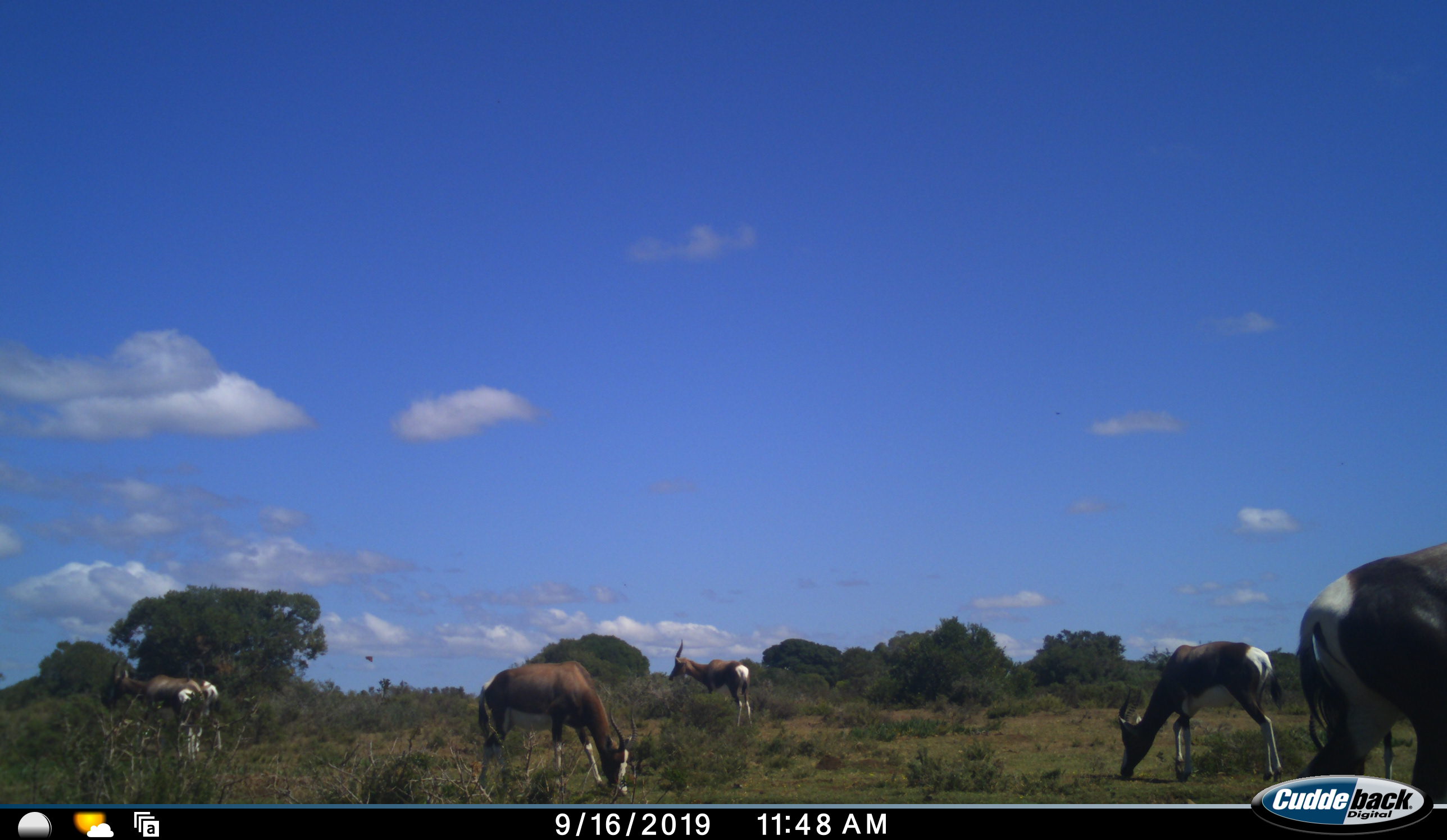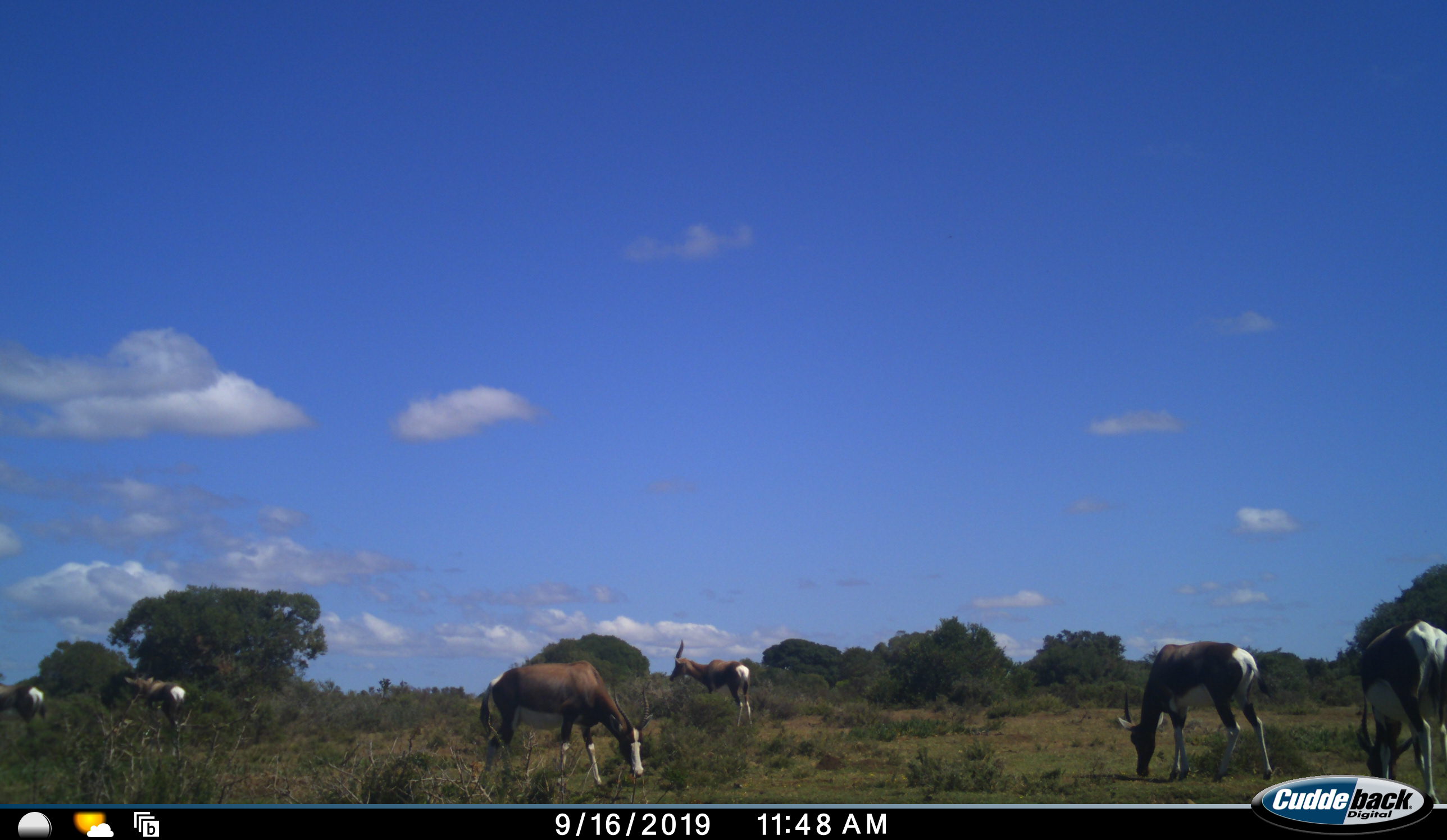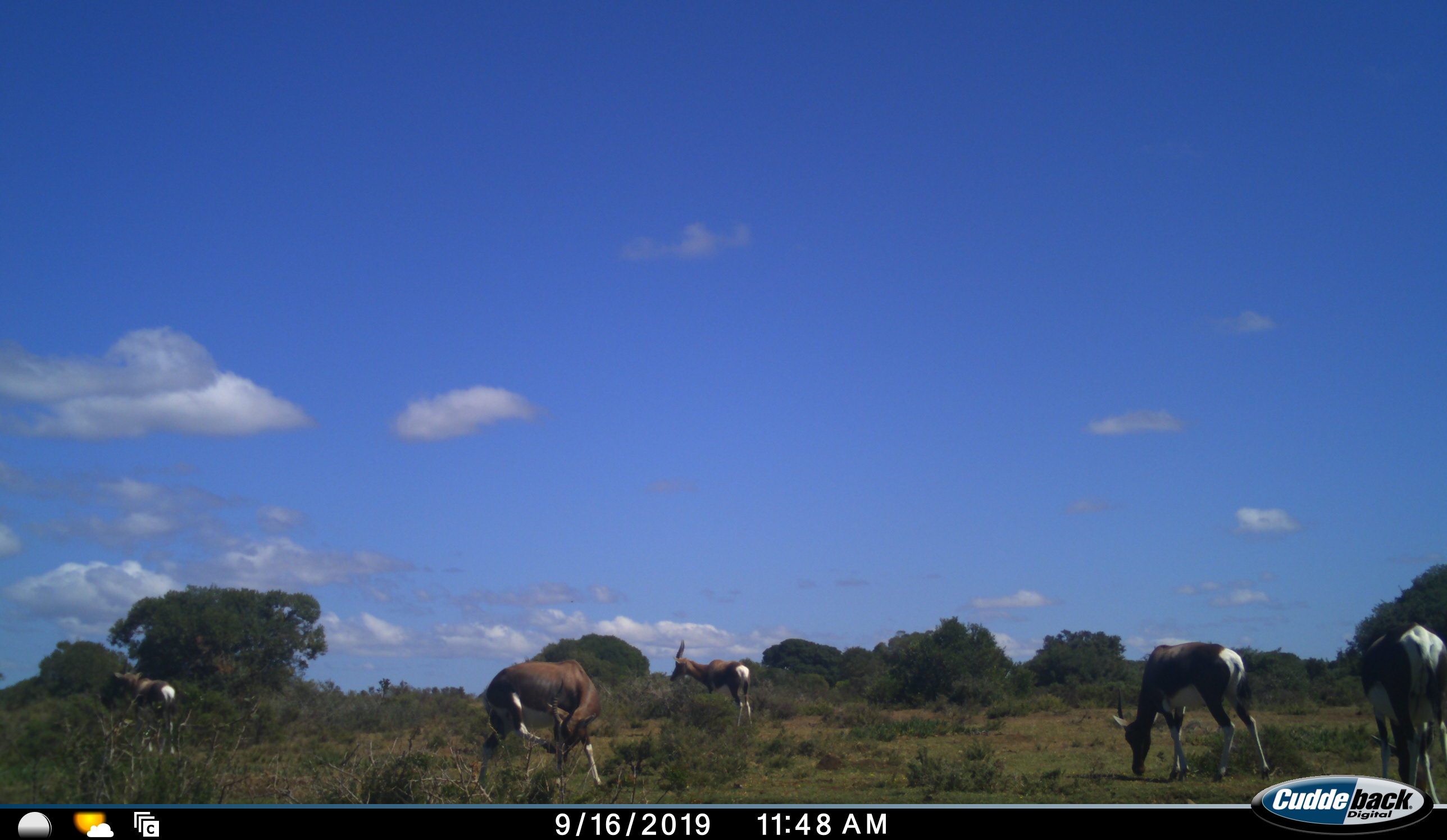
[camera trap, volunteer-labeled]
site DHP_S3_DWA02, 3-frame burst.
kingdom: Animalia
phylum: Chordata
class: Mammalia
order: Artiodactyla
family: Bovidae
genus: Damaliscus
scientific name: Damaliscus pygargus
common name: bontebok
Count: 7.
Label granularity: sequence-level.